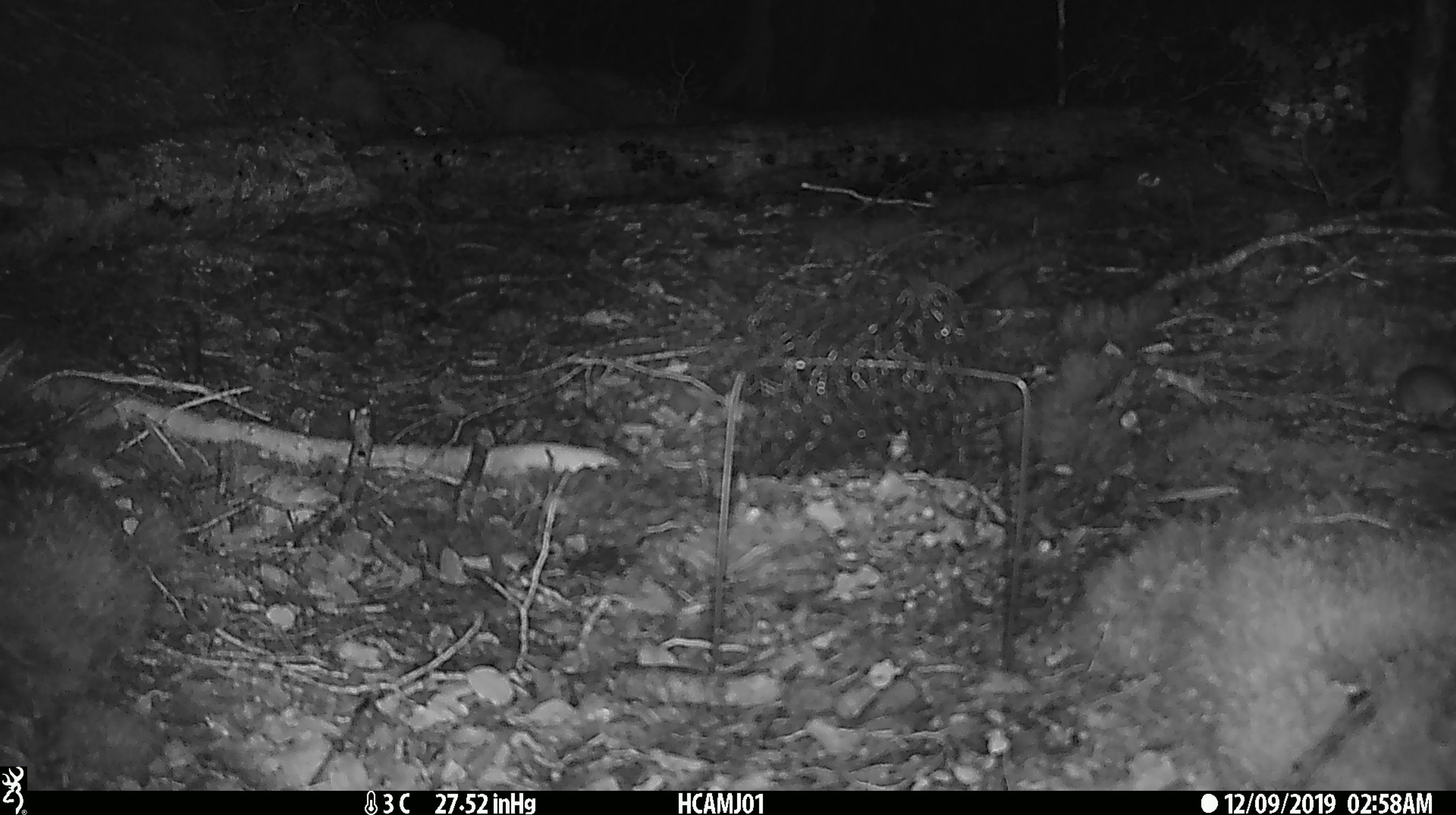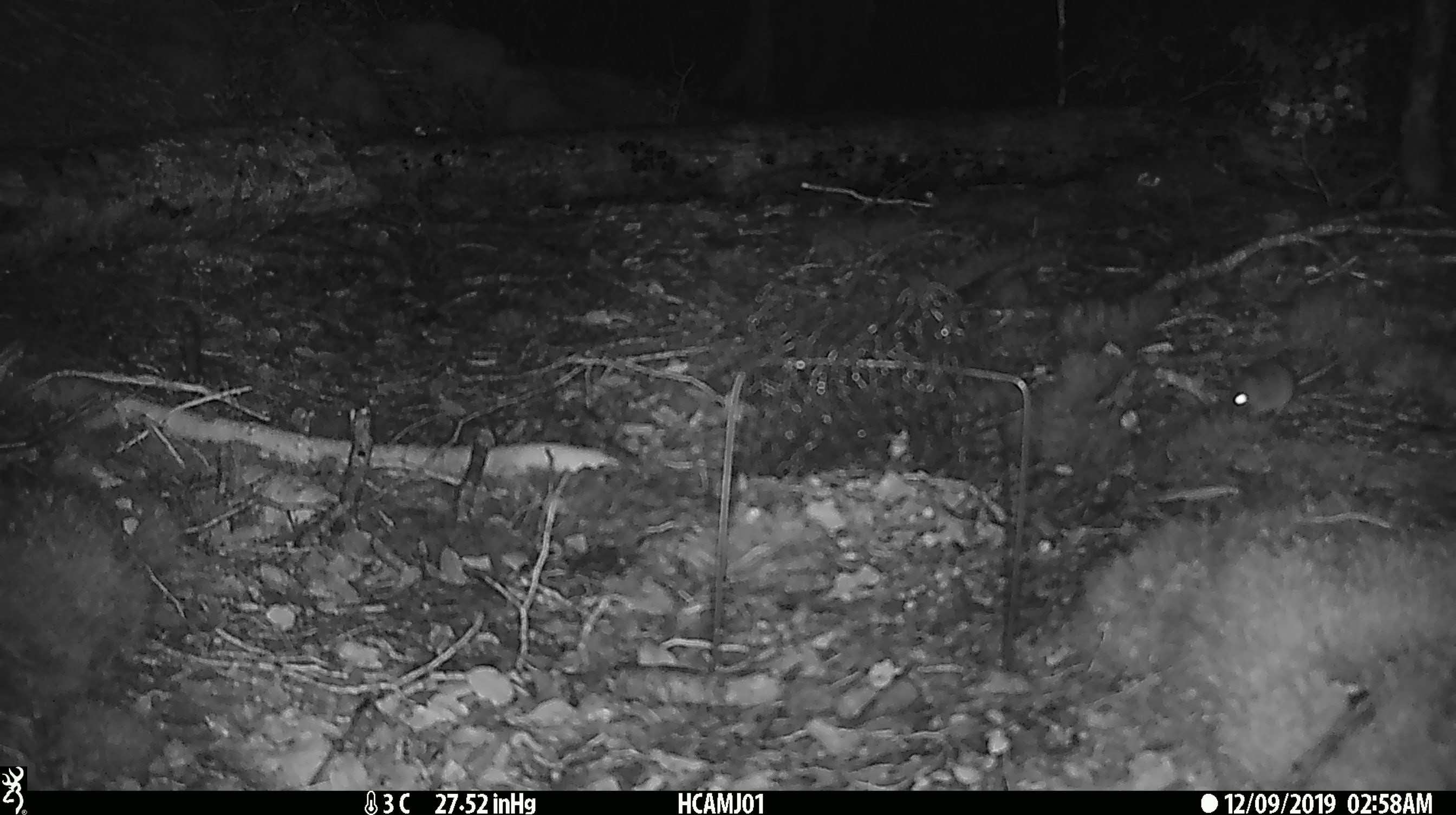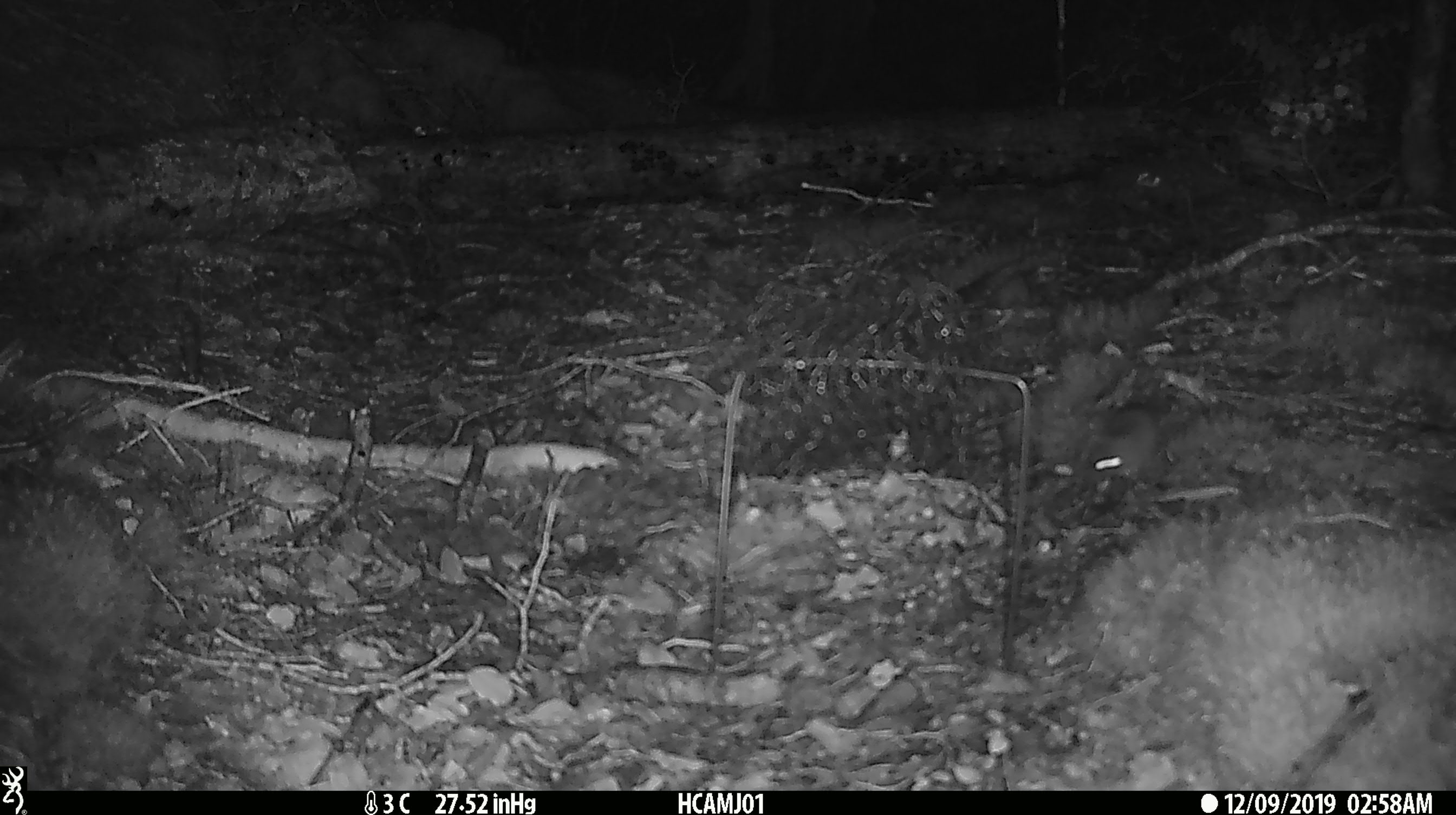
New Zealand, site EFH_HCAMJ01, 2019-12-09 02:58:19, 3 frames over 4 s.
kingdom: Animalia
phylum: Chordata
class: Mammalia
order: Rodentia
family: Muridae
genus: Mus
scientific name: Mus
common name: mouse